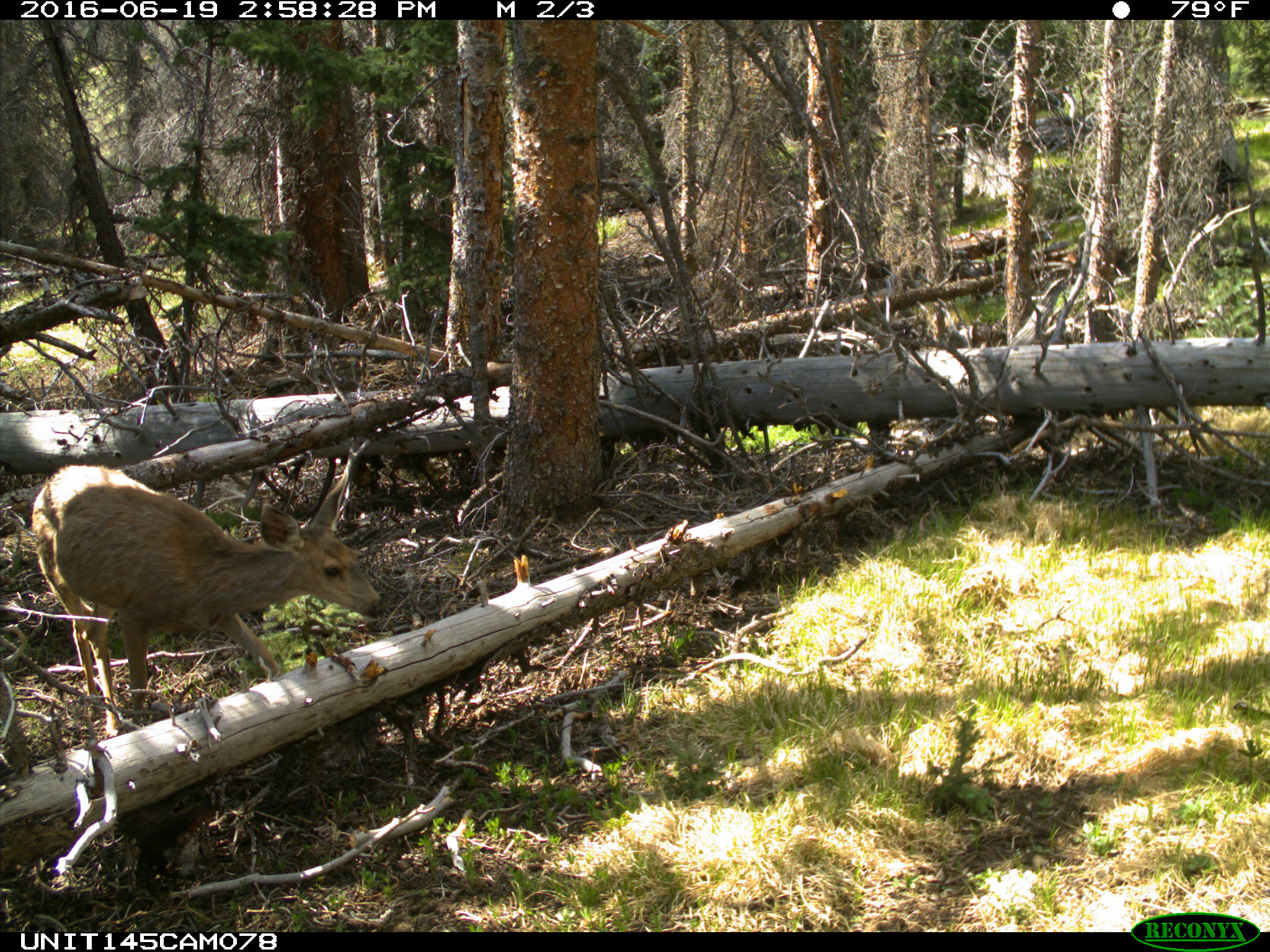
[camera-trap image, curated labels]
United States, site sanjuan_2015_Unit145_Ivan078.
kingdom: Animalia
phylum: Chordata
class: Mammalia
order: Artiodactyla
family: Cervidae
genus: Odocoileus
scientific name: Odocoileus hemionus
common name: mule deer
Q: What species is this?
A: Odocoileus hemionus (mule deer).